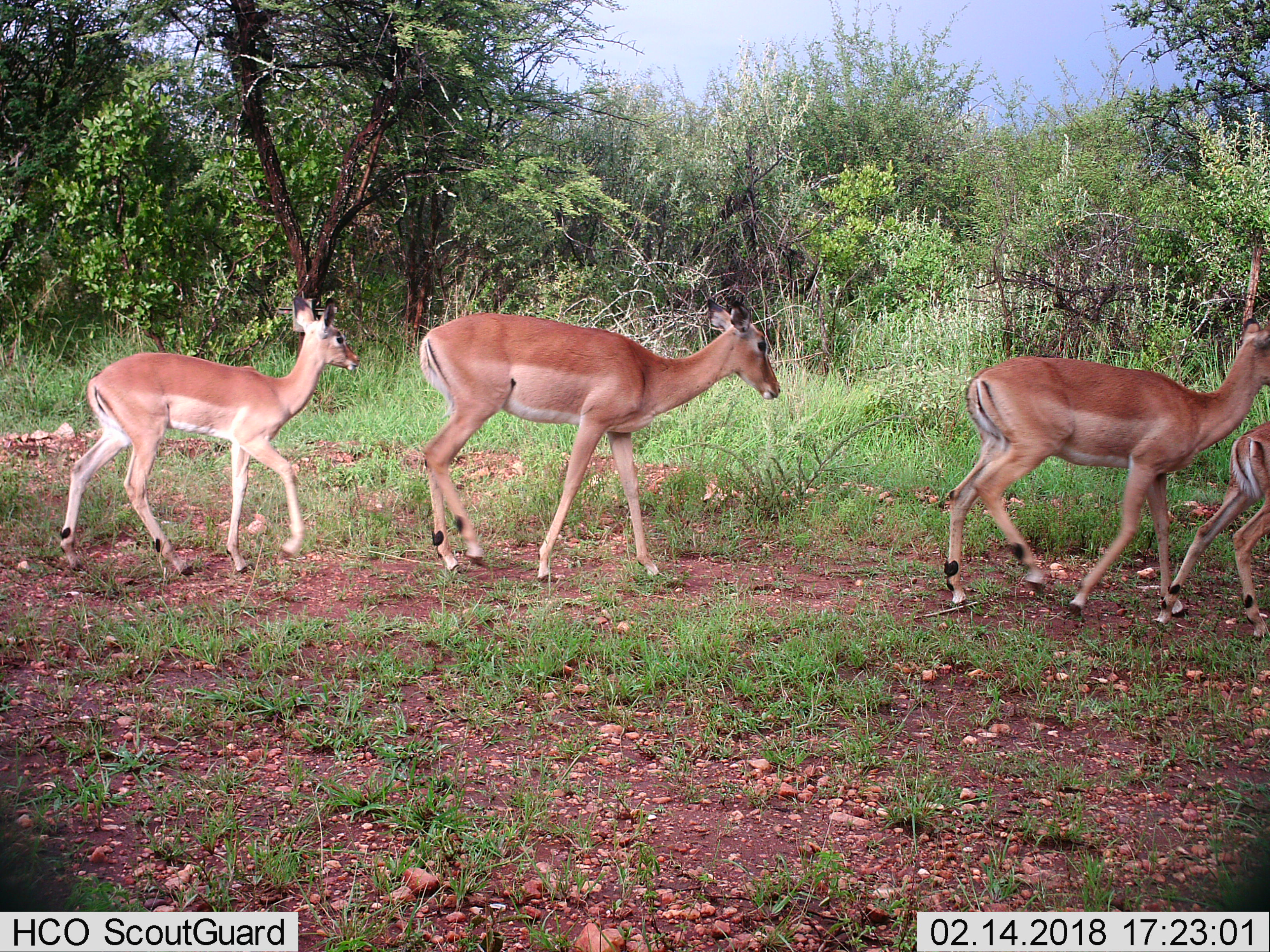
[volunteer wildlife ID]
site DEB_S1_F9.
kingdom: Animalia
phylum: Chordata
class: Mammalia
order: Artiodactyla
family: Bovidae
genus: Aepyceros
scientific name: Aepyceros melampus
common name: impala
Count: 4.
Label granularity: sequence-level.